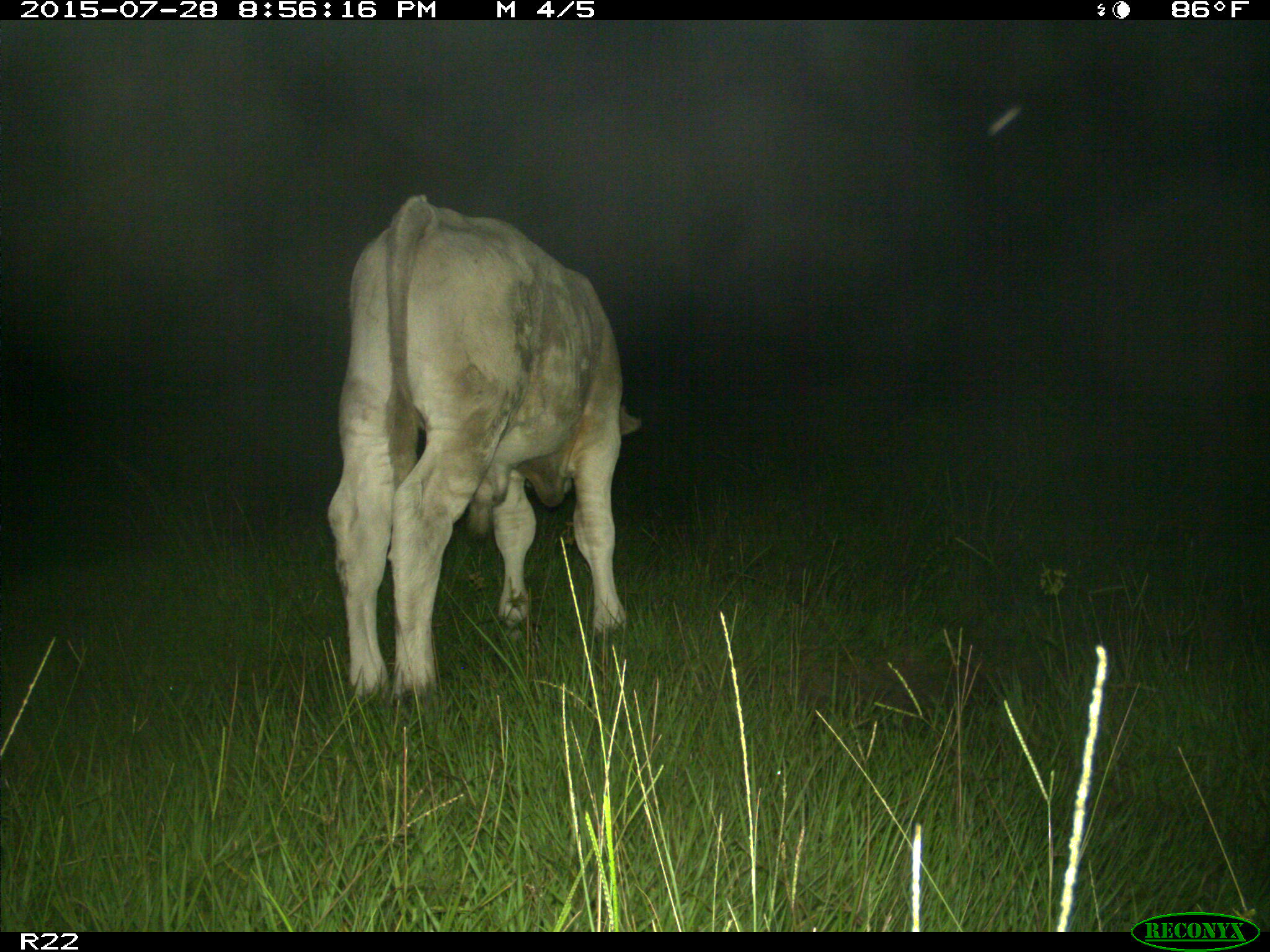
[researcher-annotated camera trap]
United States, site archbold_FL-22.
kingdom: Animalia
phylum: Chordata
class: Mammalia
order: Artiodactyla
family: Bovidae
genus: Bos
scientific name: Bos taurus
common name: domestic cow